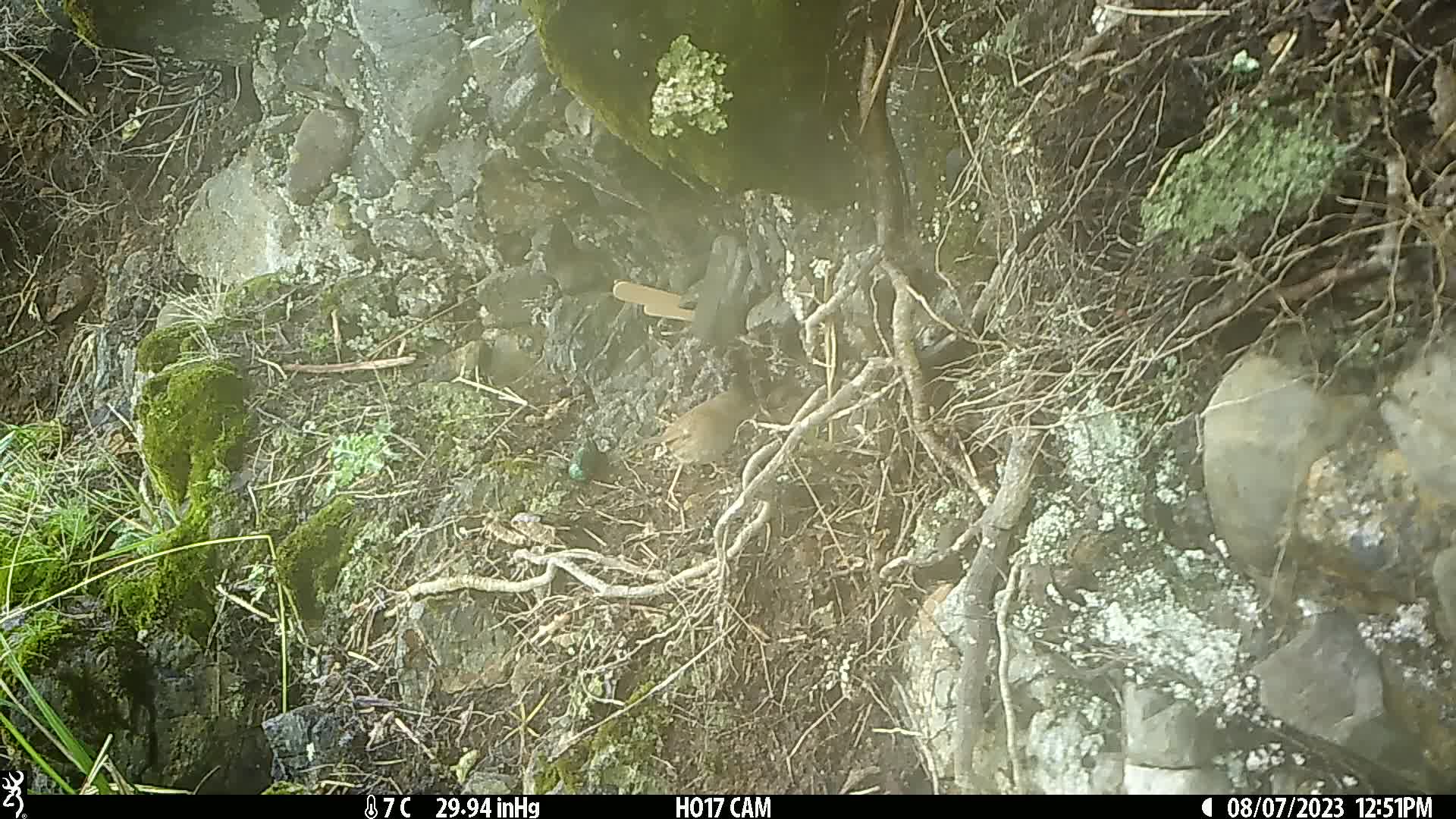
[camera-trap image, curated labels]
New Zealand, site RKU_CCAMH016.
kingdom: Animalia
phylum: Chordata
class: Aves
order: Passeriformes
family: Prunellidae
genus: Prunella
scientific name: Prunella modularis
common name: dunnock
Dunnock (Prunella modularis).